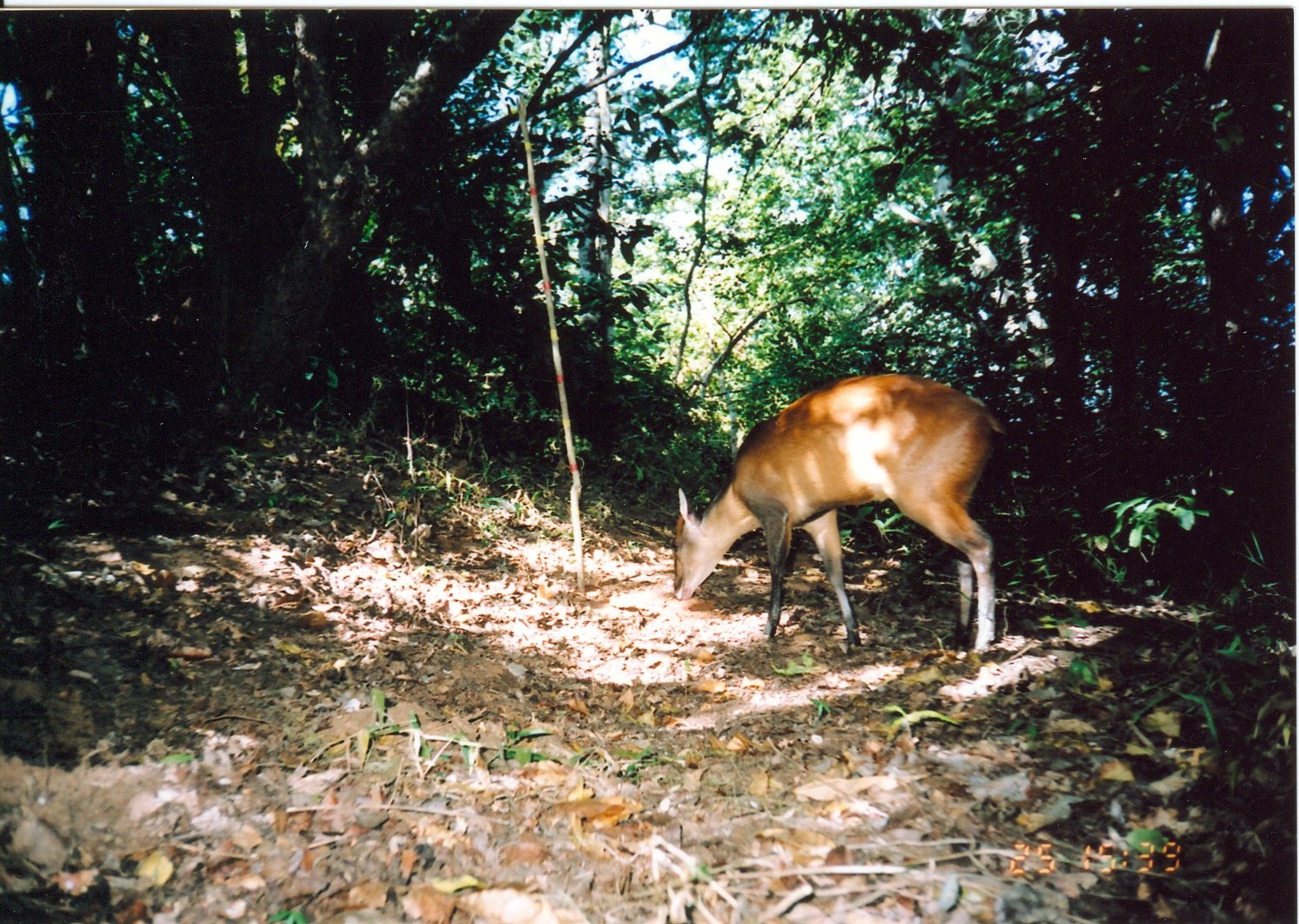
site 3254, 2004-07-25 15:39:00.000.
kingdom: Animalia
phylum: Chordata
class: Mammalia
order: Artiodactyla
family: Bovidae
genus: Cephalophus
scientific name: Cephalophus harveyi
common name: harvey's duiker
Cephalophus harveyi (harvey's duiker), count 1.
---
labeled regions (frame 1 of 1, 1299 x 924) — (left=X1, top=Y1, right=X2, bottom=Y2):
cephalophus harveyi: (left=665, top=368, right=1008, bottom=657)